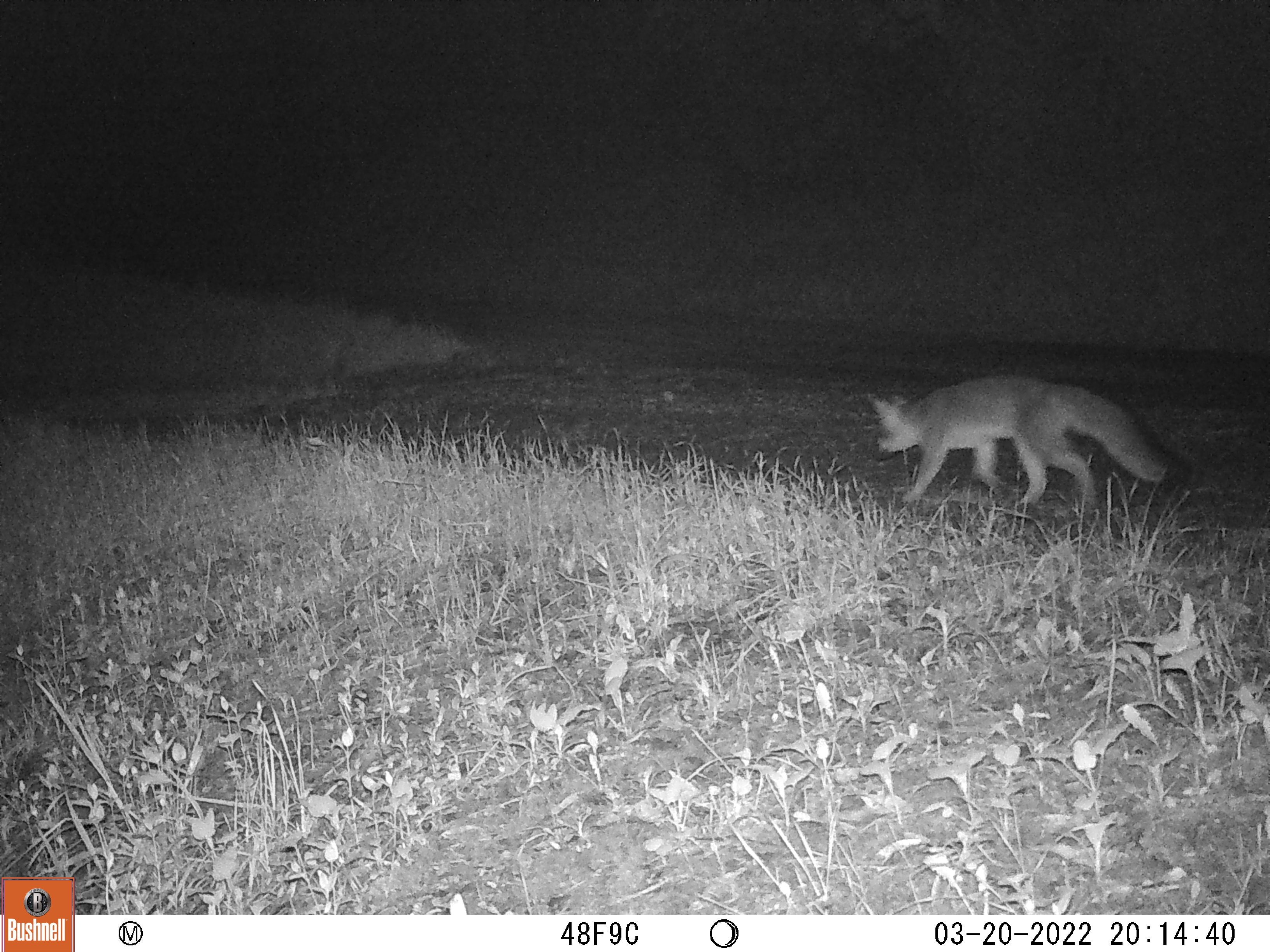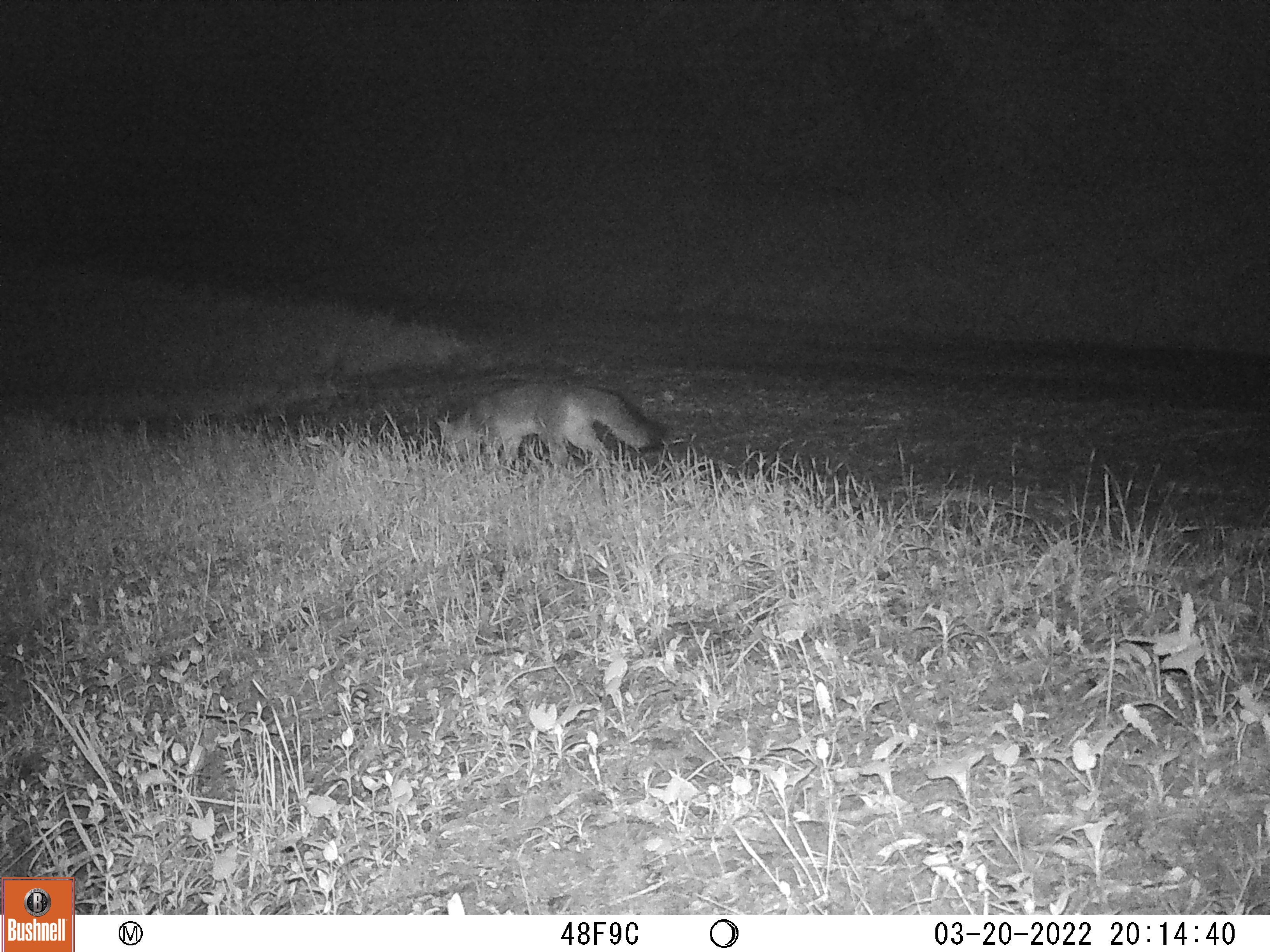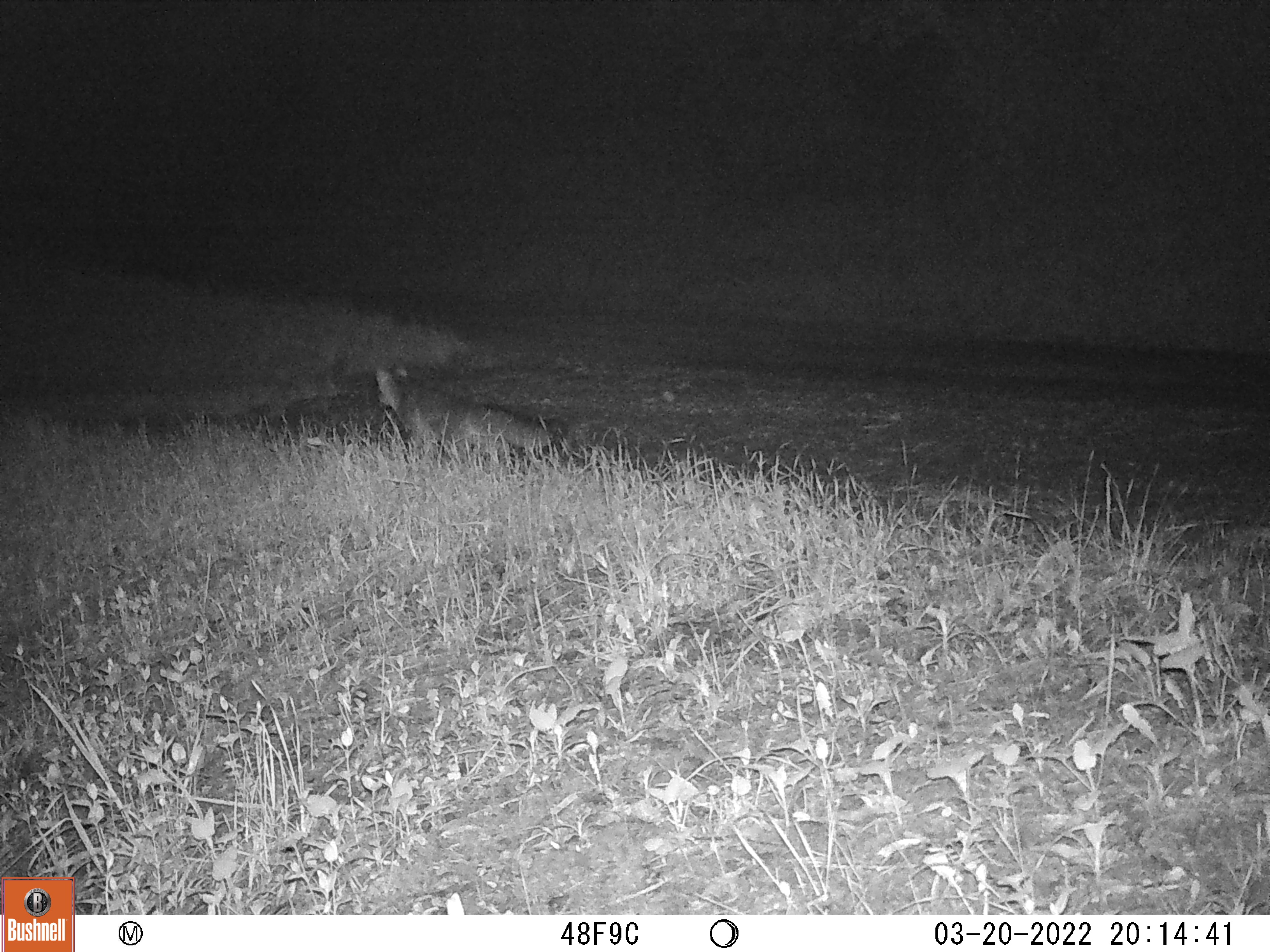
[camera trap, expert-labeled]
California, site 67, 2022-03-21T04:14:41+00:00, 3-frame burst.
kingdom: Animalia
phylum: Chordata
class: Mammalia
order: Carnivora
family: Canidae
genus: Urocyon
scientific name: Urocyon cinereoargenteus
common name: gray fox